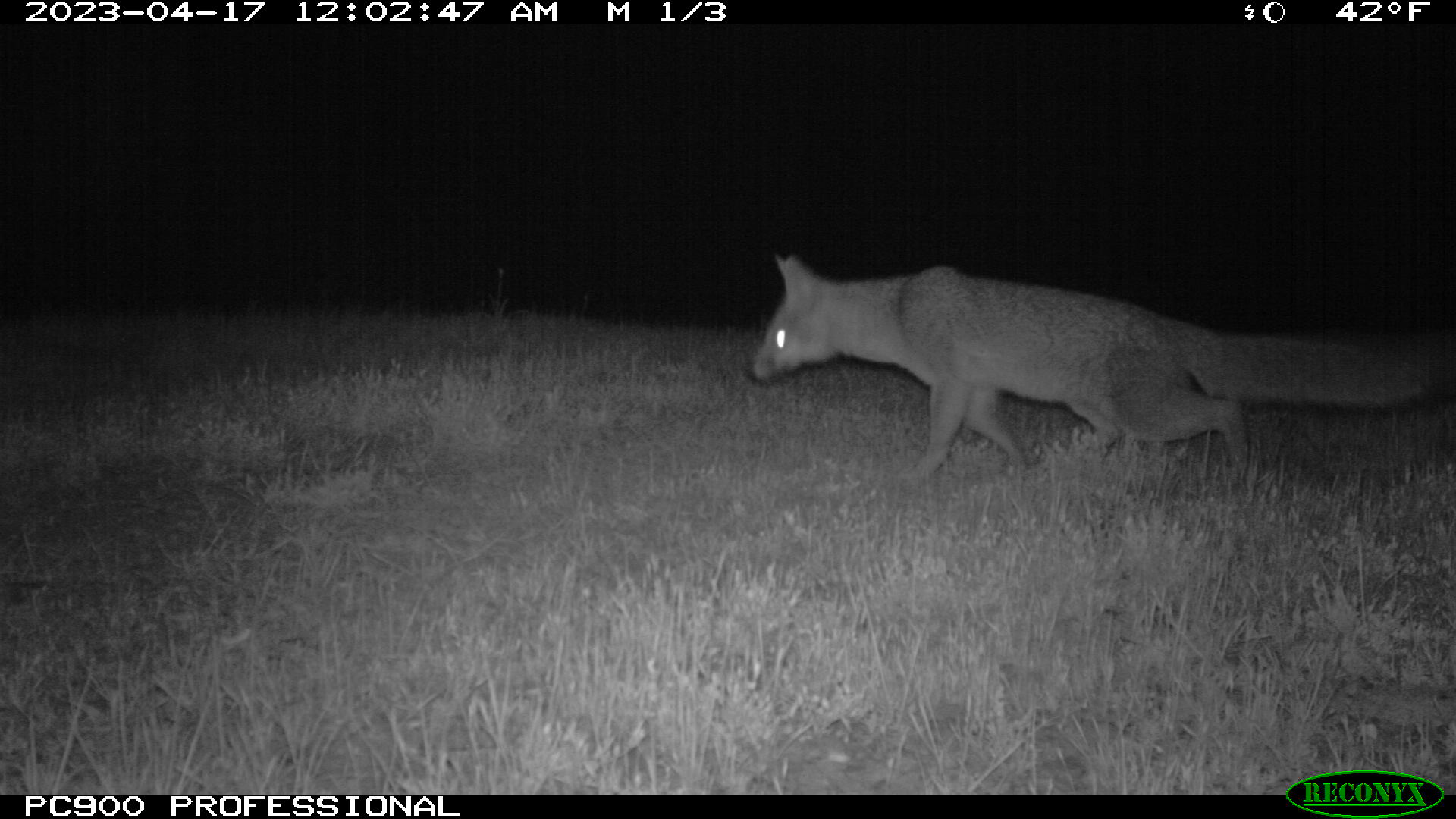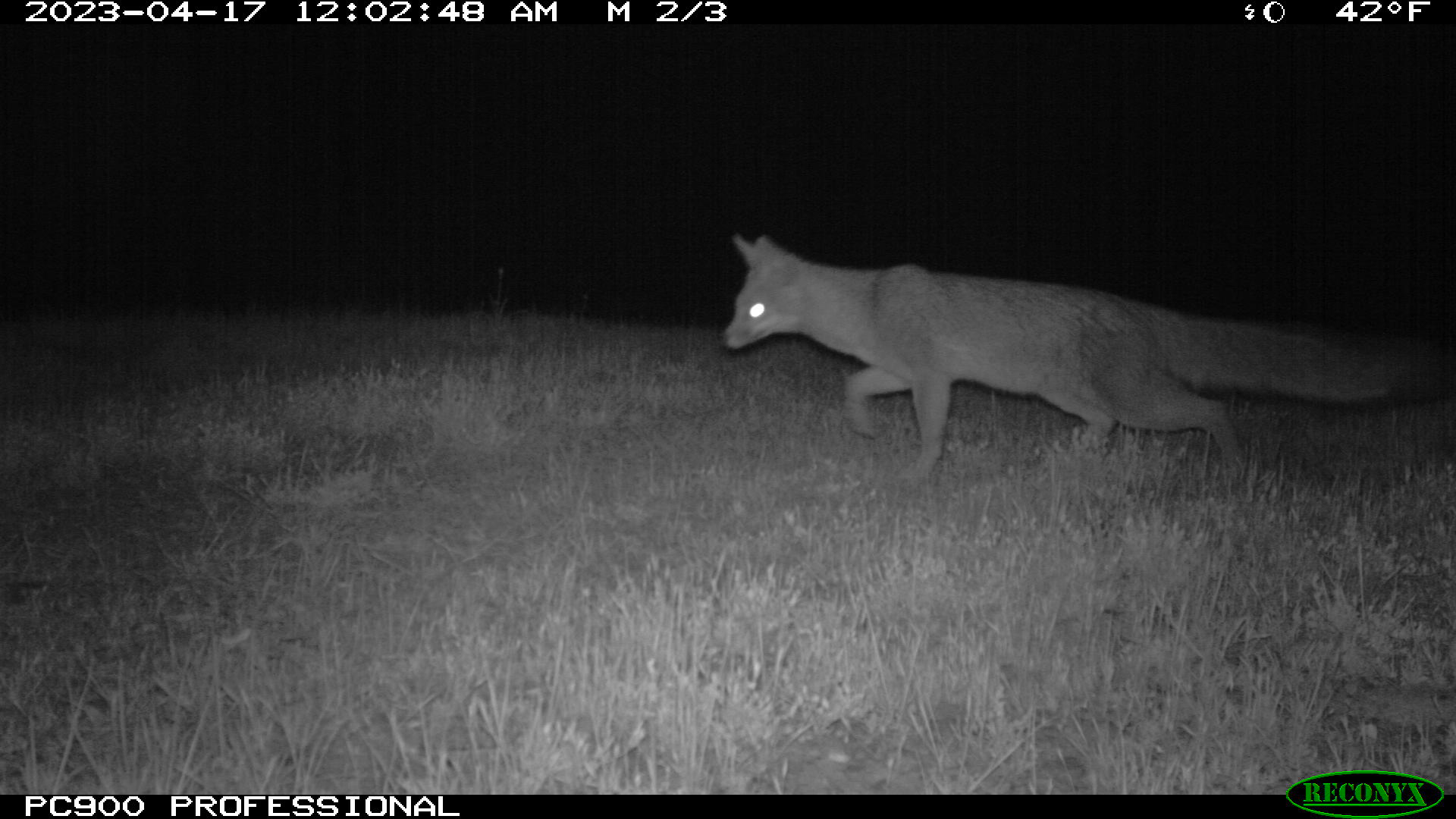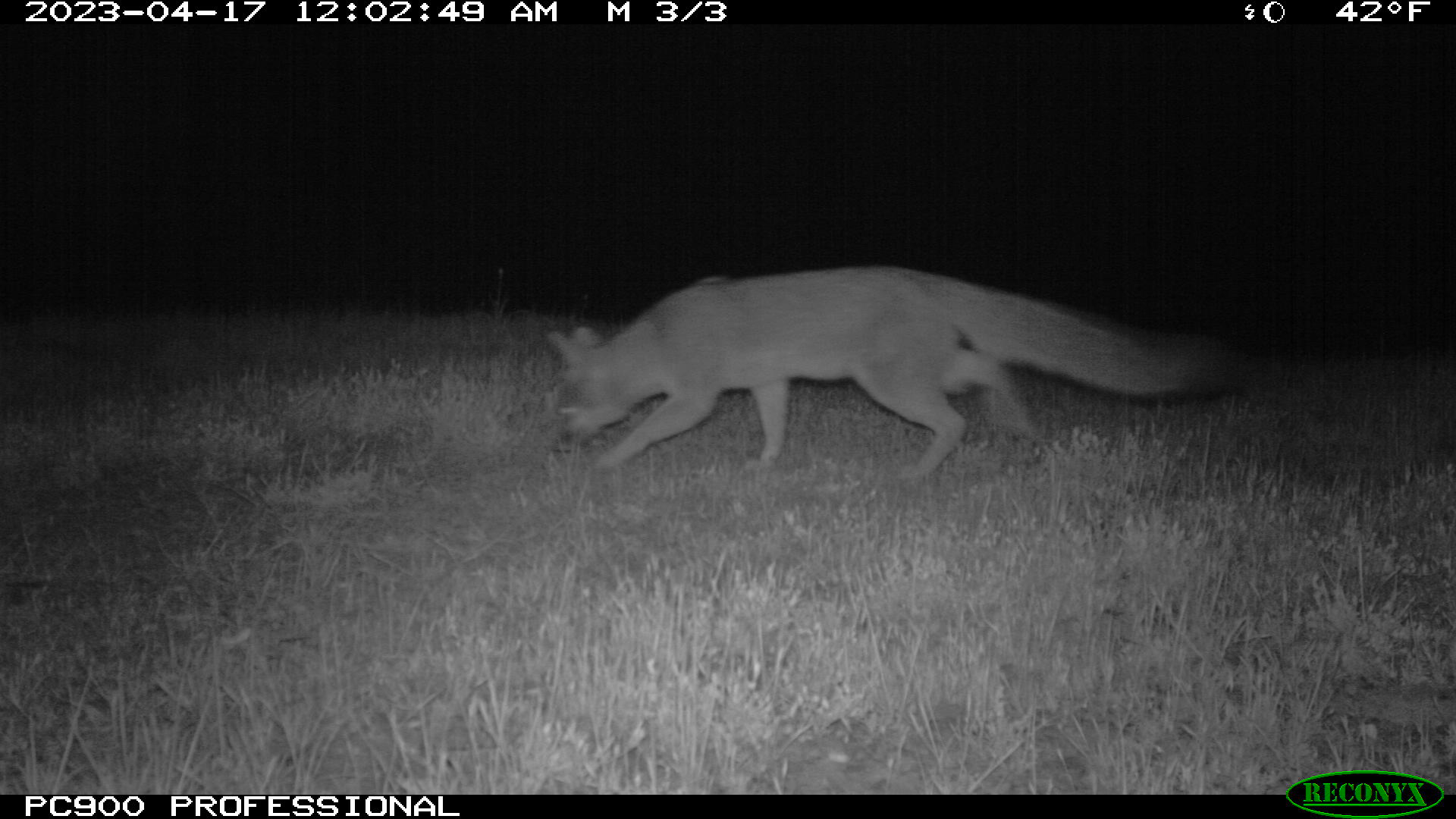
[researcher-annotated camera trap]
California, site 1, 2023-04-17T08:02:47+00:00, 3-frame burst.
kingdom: Animalia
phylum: Chordata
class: Mammalia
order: Carnivora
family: Canidae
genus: Urocyon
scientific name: Urocyon cinereoargenteus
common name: gray fox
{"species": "gray fox (Urocyon cinereoargenteus)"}